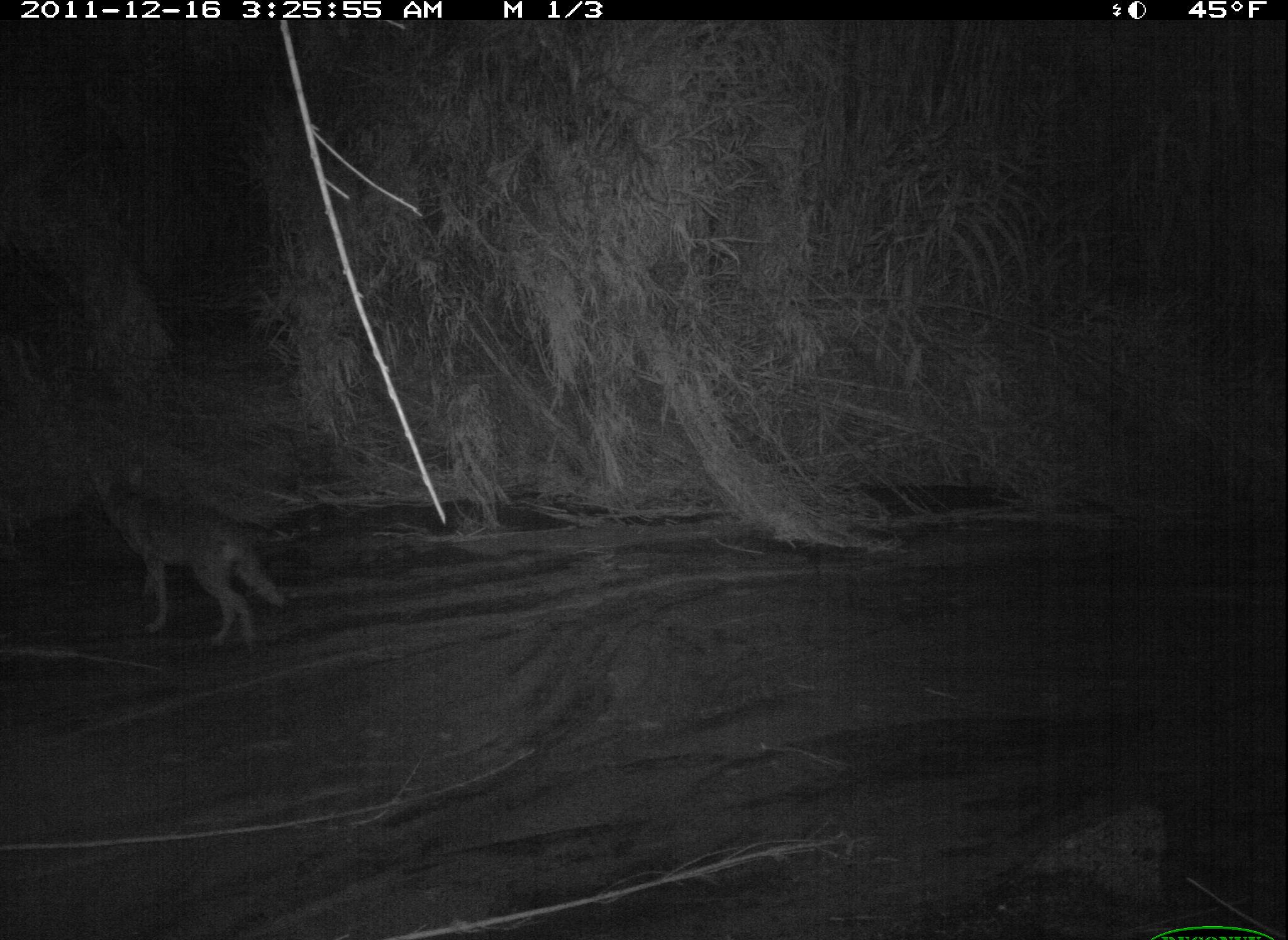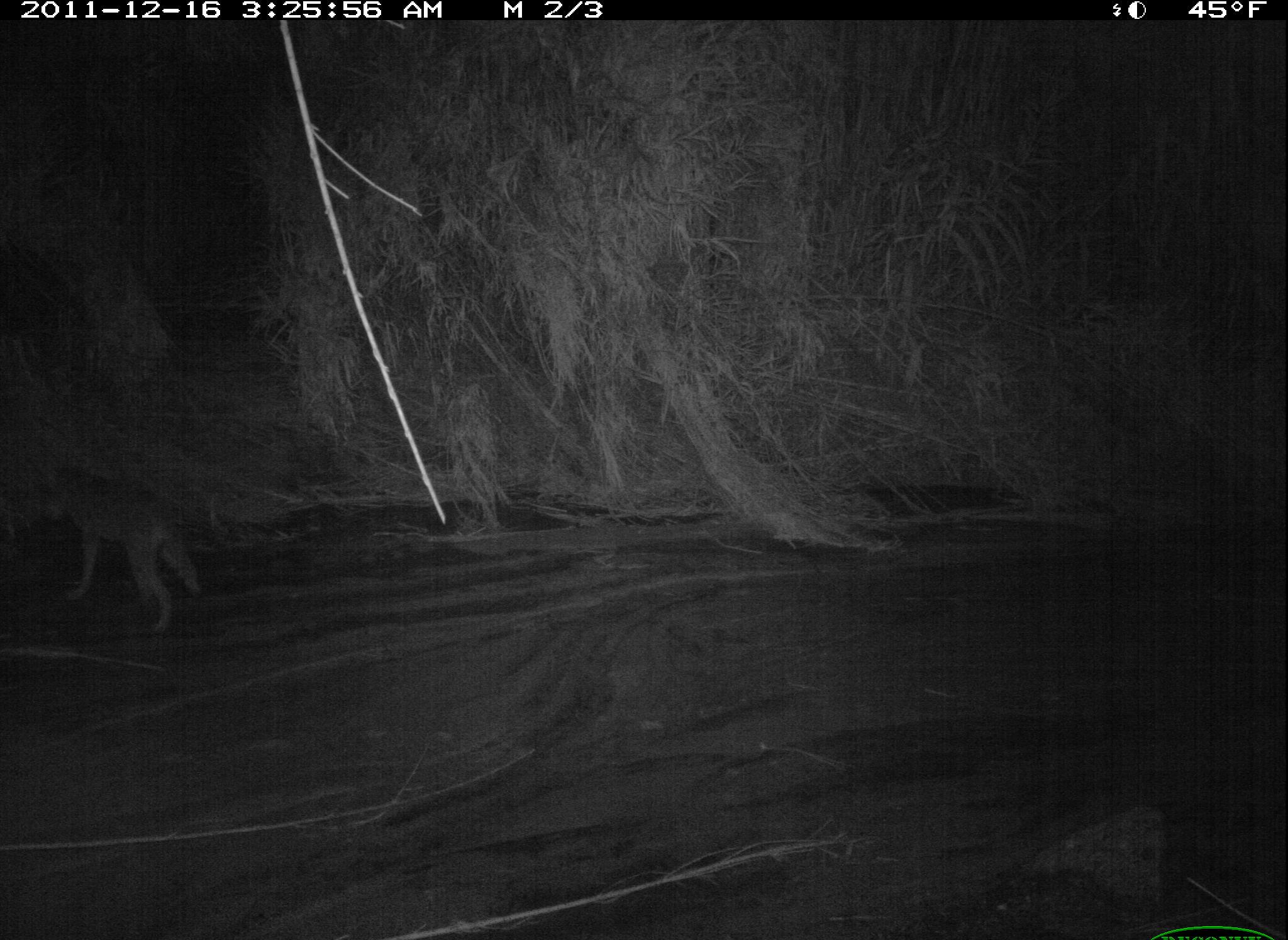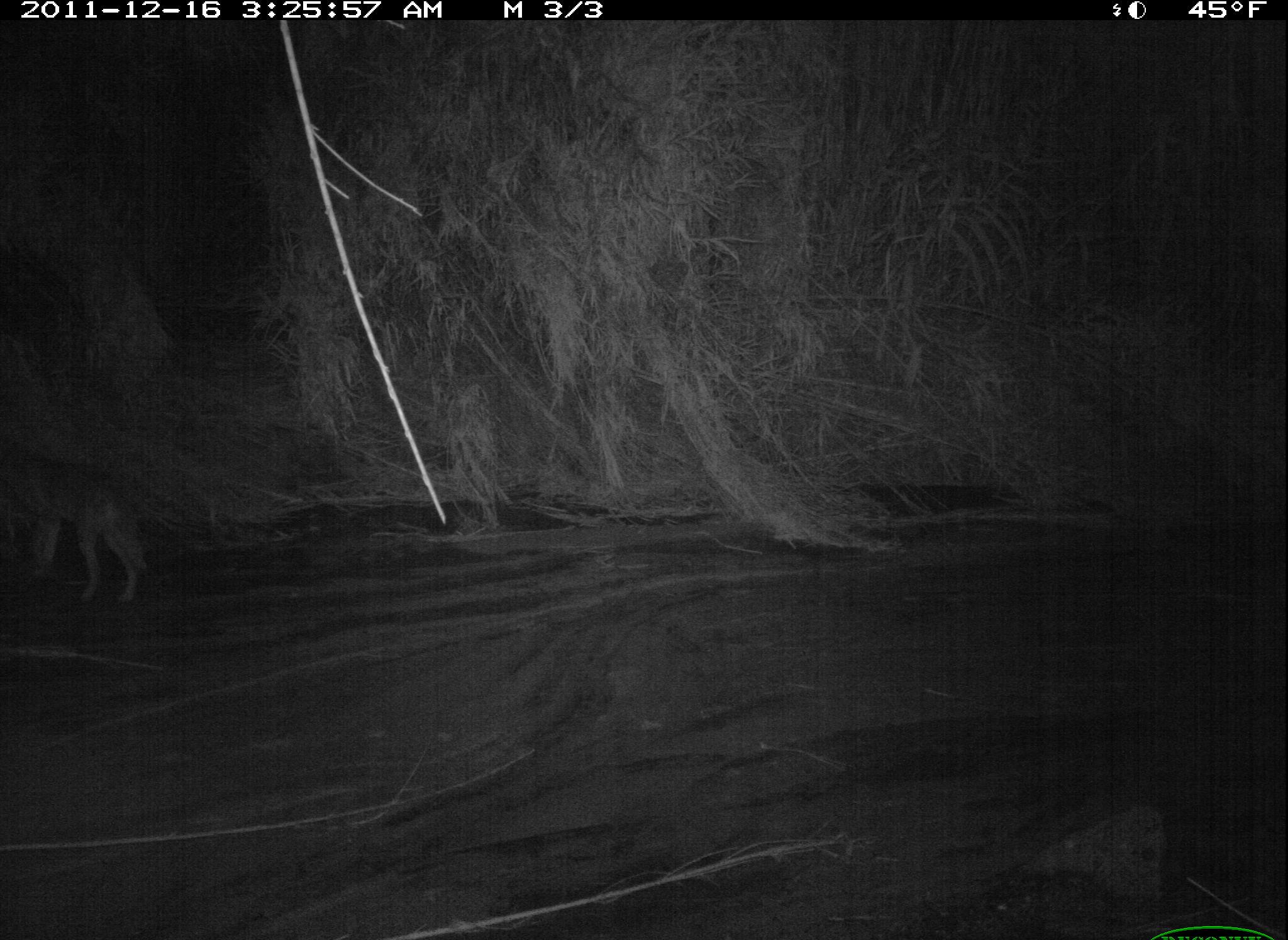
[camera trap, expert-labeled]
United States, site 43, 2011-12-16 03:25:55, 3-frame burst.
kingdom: Animalia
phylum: Chordata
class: Mammalia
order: Carnivora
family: Canidae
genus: Canis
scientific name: Canis latrans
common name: coyote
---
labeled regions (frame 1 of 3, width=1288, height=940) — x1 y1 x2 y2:
coyote: 77 445 308 659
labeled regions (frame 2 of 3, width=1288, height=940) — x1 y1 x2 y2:
coyote: 34 451 208 651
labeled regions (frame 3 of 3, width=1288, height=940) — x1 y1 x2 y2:
coyote: 0 427 174 607